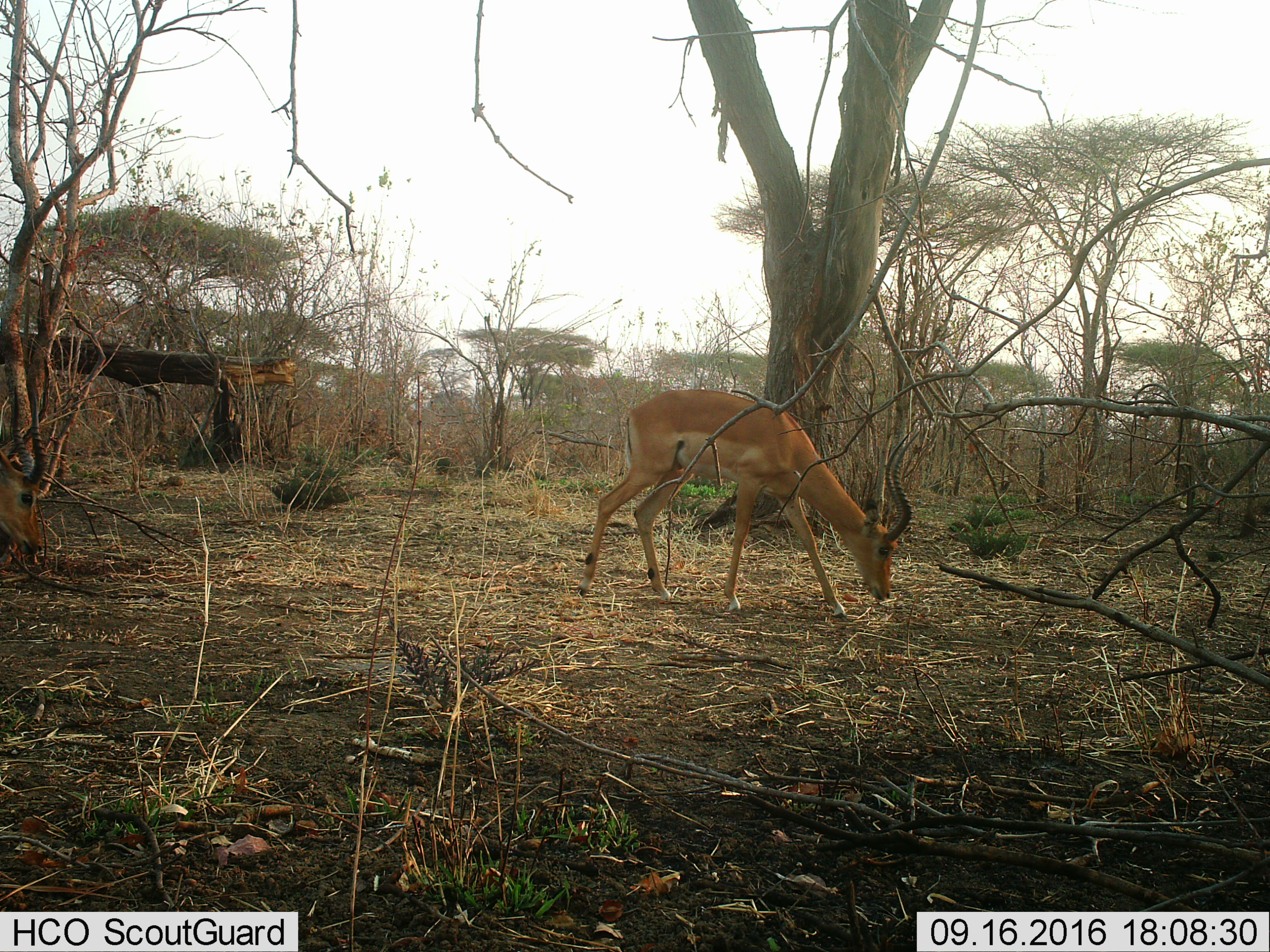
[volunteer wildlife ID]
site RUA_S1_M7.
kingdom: Animalia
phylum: Chordata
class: Mammalia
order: Artiodactyla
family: Bovidae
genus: Aepyceros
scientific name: Aepyceros melampus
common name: impala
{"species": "impala (Aepyceros melampus)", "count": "1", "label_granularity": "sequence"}